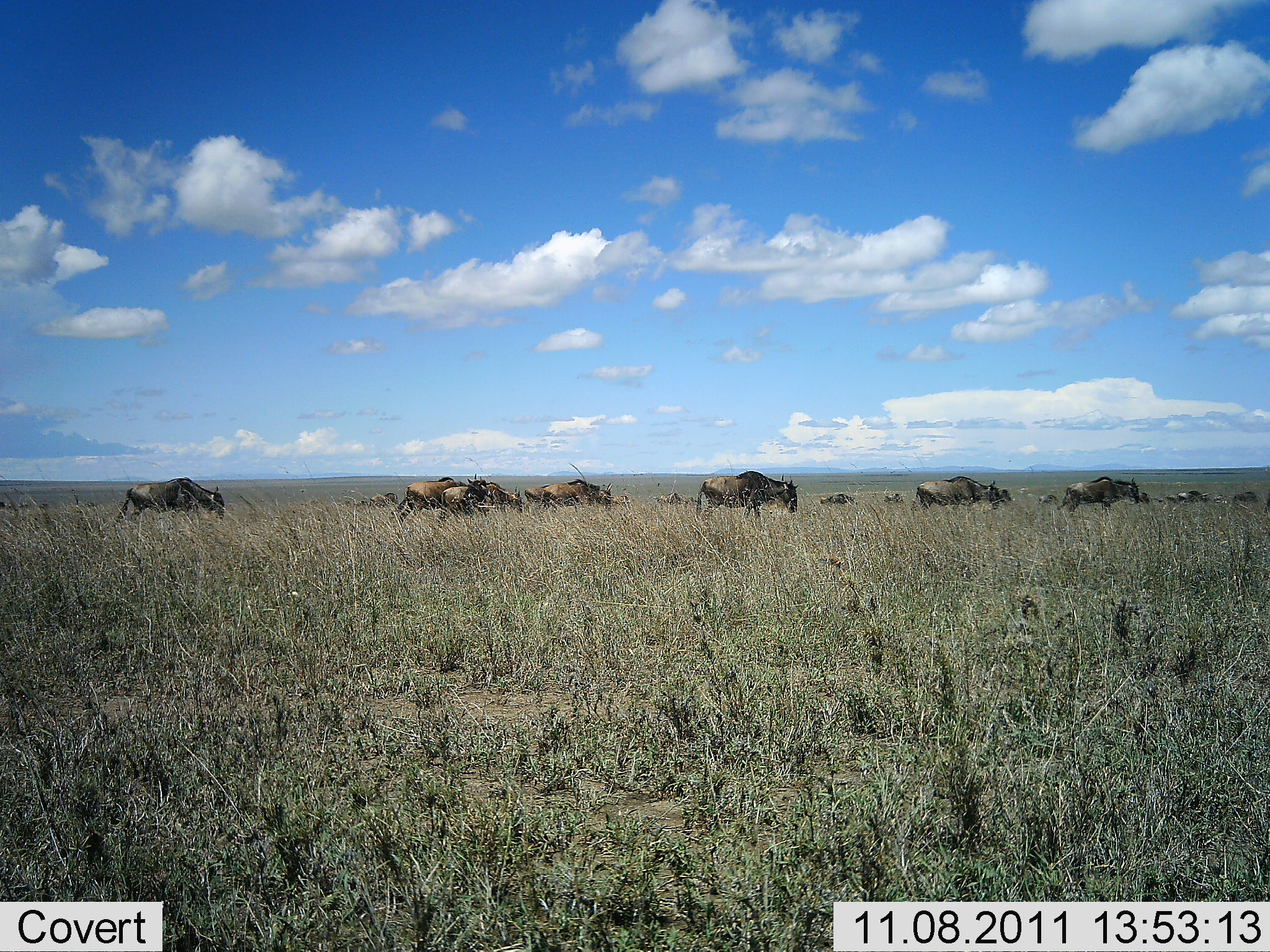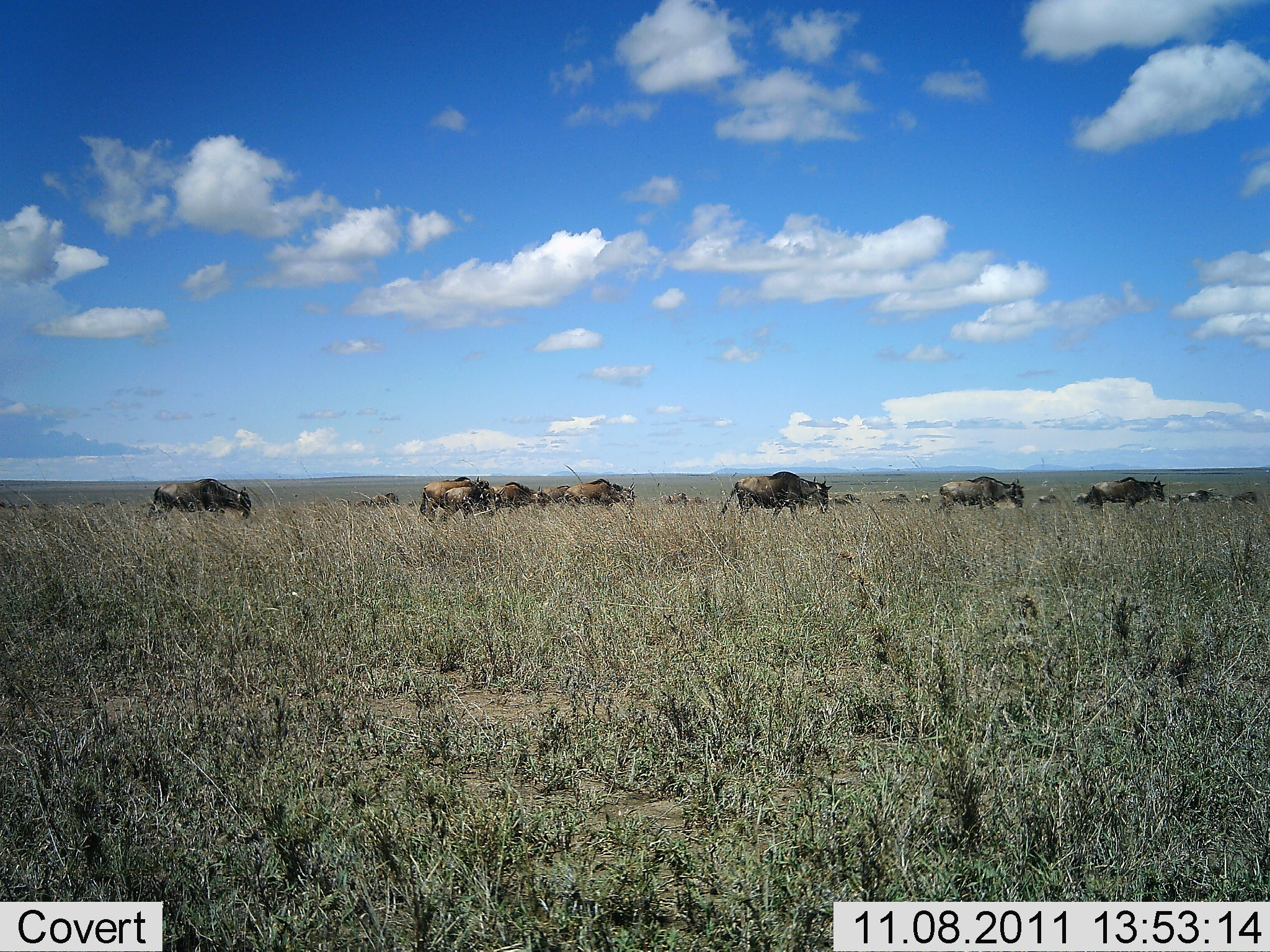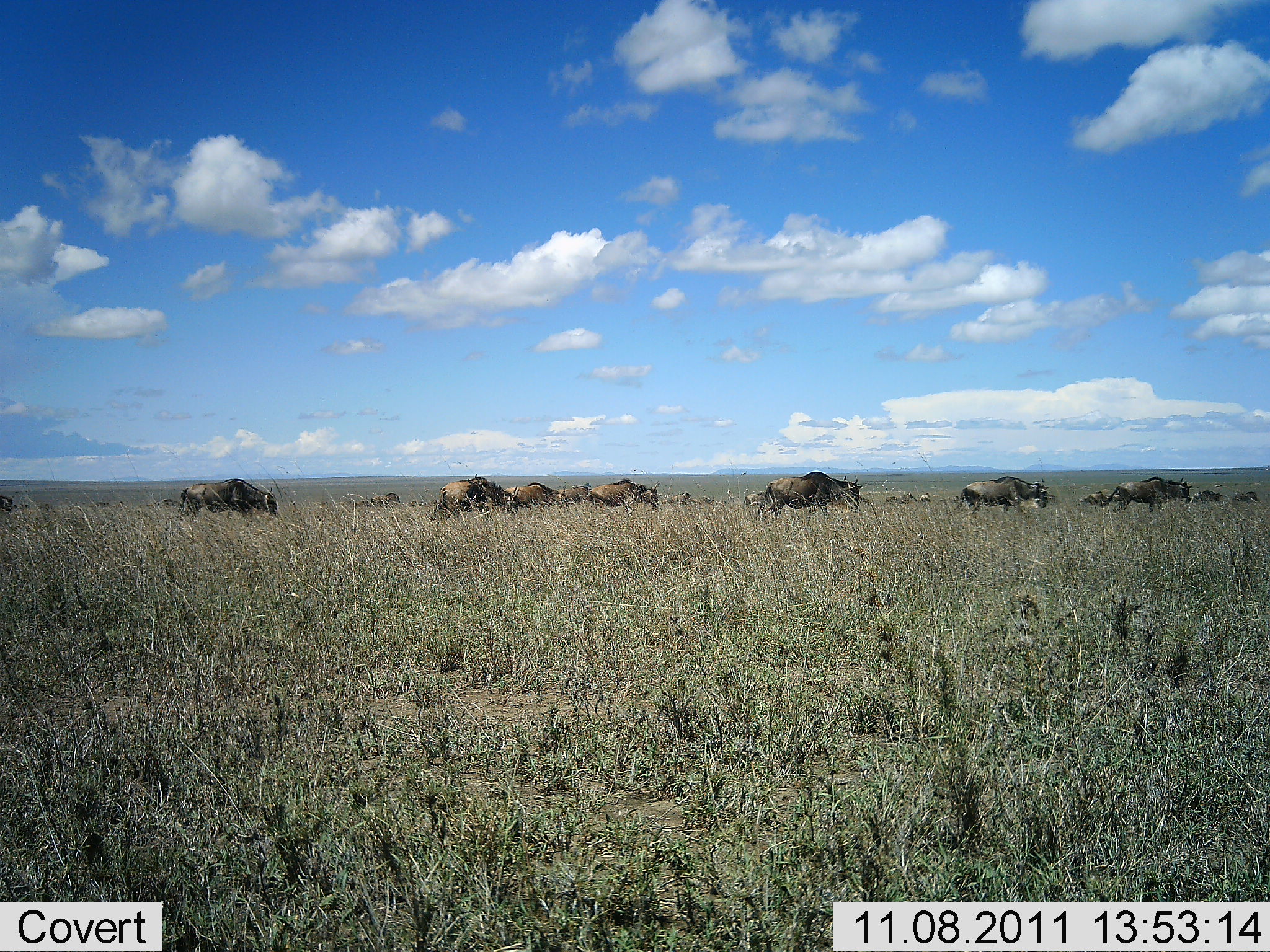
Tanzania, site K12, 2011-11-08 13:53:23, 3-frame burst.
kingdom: Animalia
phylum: Chordata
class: Mammalia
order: Artiodactyla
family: Bovidae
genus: Connochaetes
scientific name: Connochaetes taurinus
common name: blue wildebeest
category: wildebeest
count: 11-50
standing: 0%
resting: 0%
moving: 100%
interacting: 0%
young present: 0%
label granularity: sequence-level